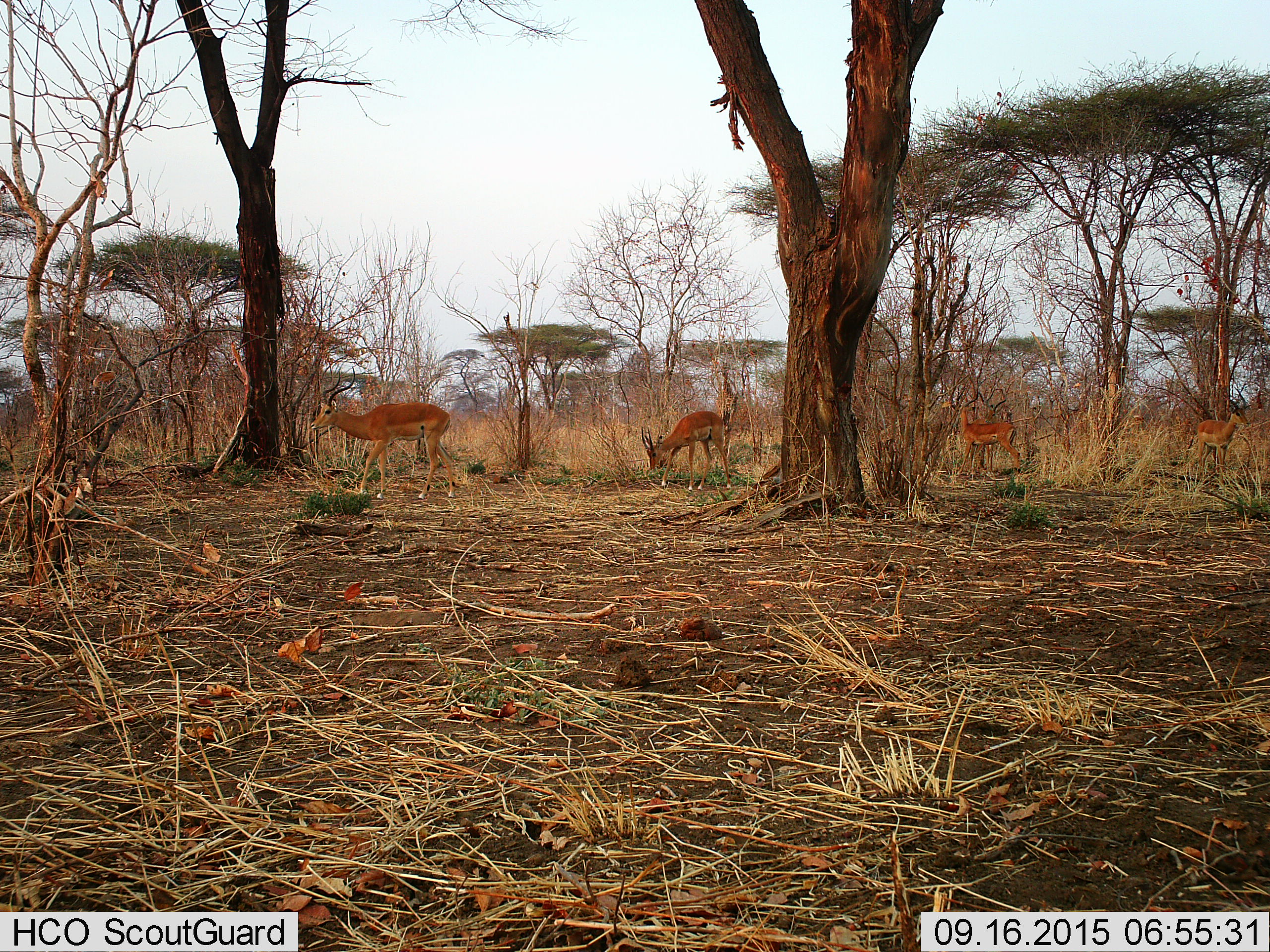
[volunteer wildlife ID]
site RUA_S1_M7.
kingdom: Animalia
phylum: Chordata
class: Mammalia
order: Artiodactyla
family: Bovidae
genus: Aepyceros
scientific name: Aepyceros melampus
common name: impala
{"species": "impala (Aepyceros melampus)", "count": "4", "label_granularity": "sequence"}